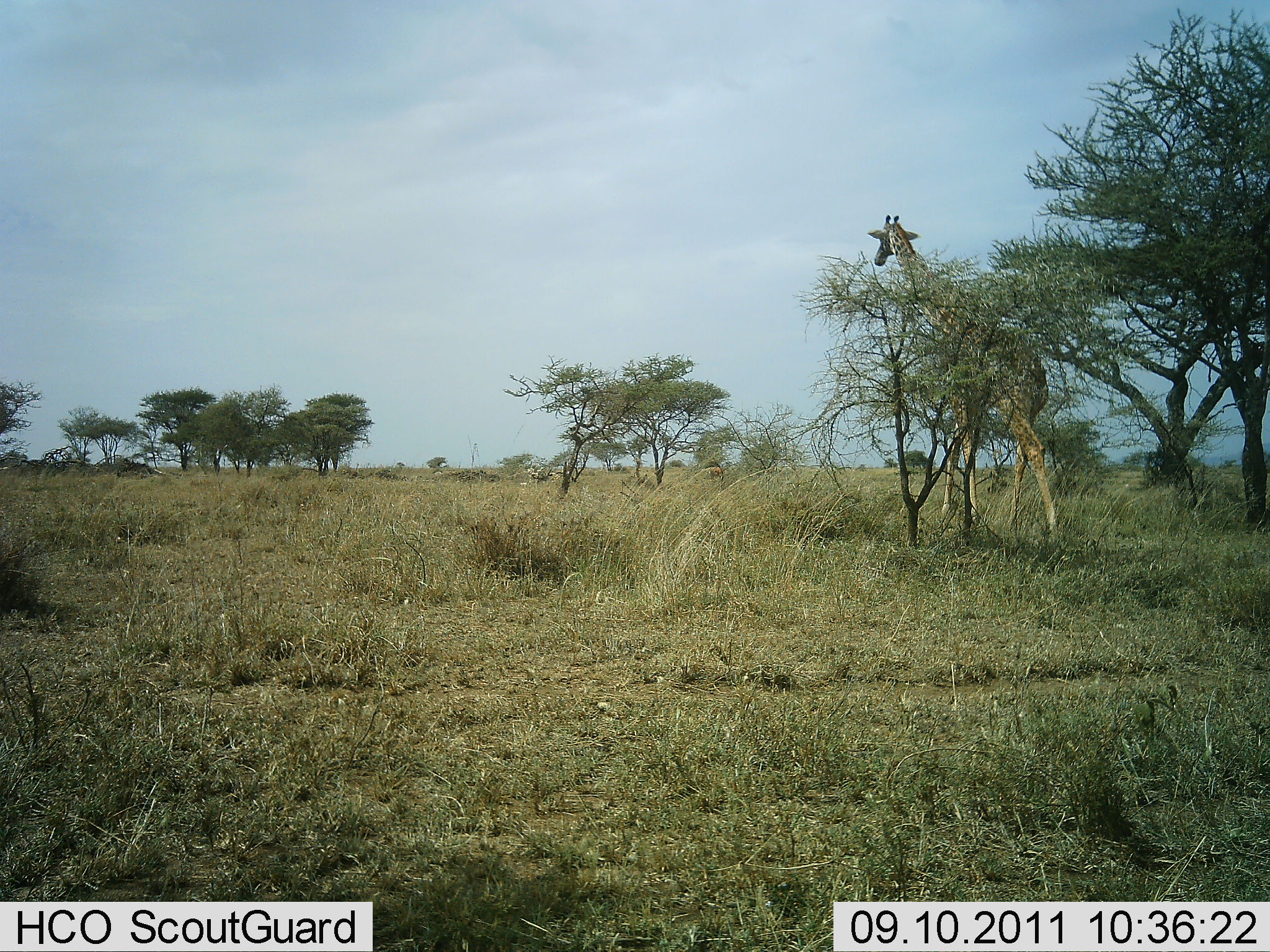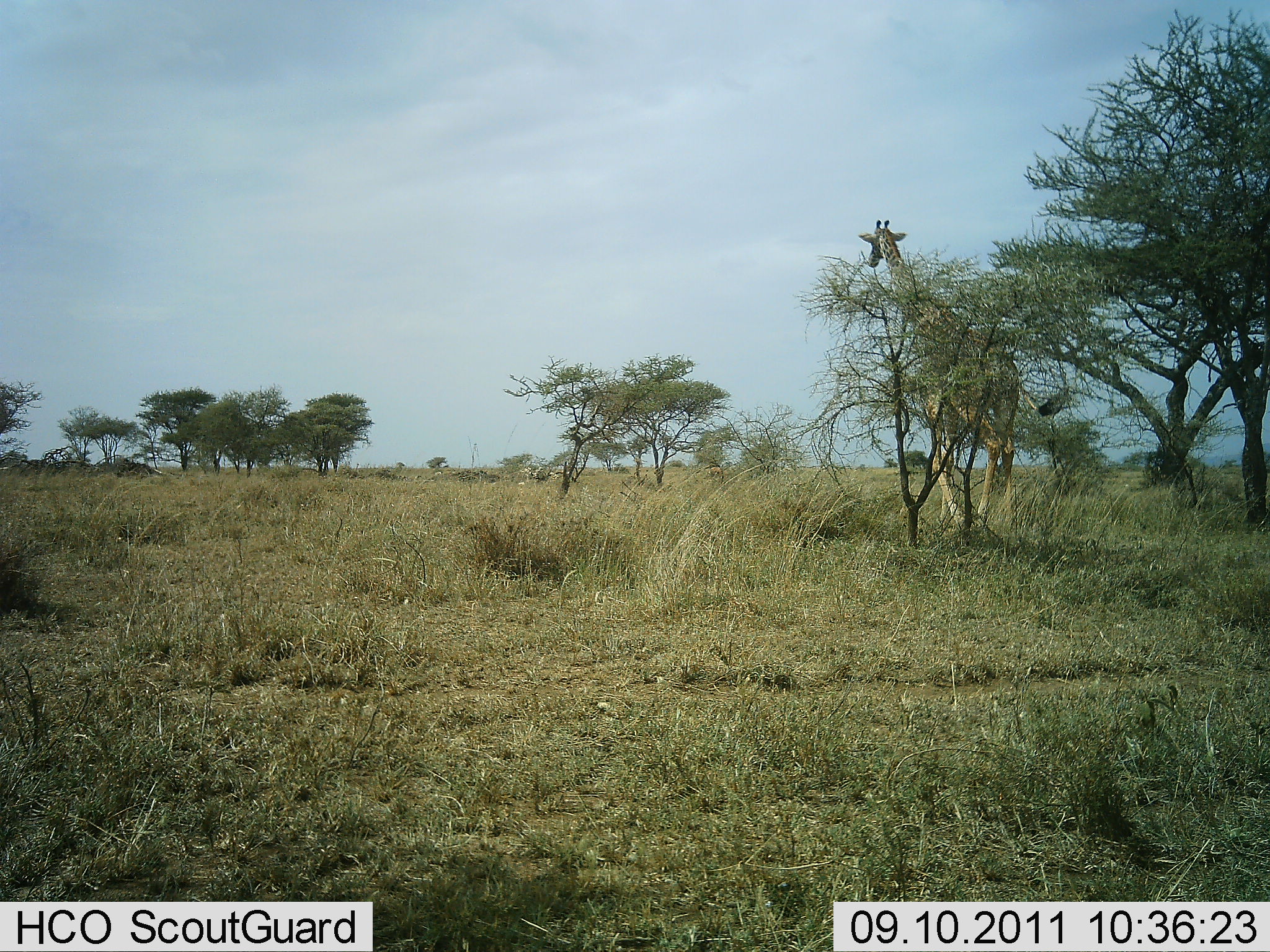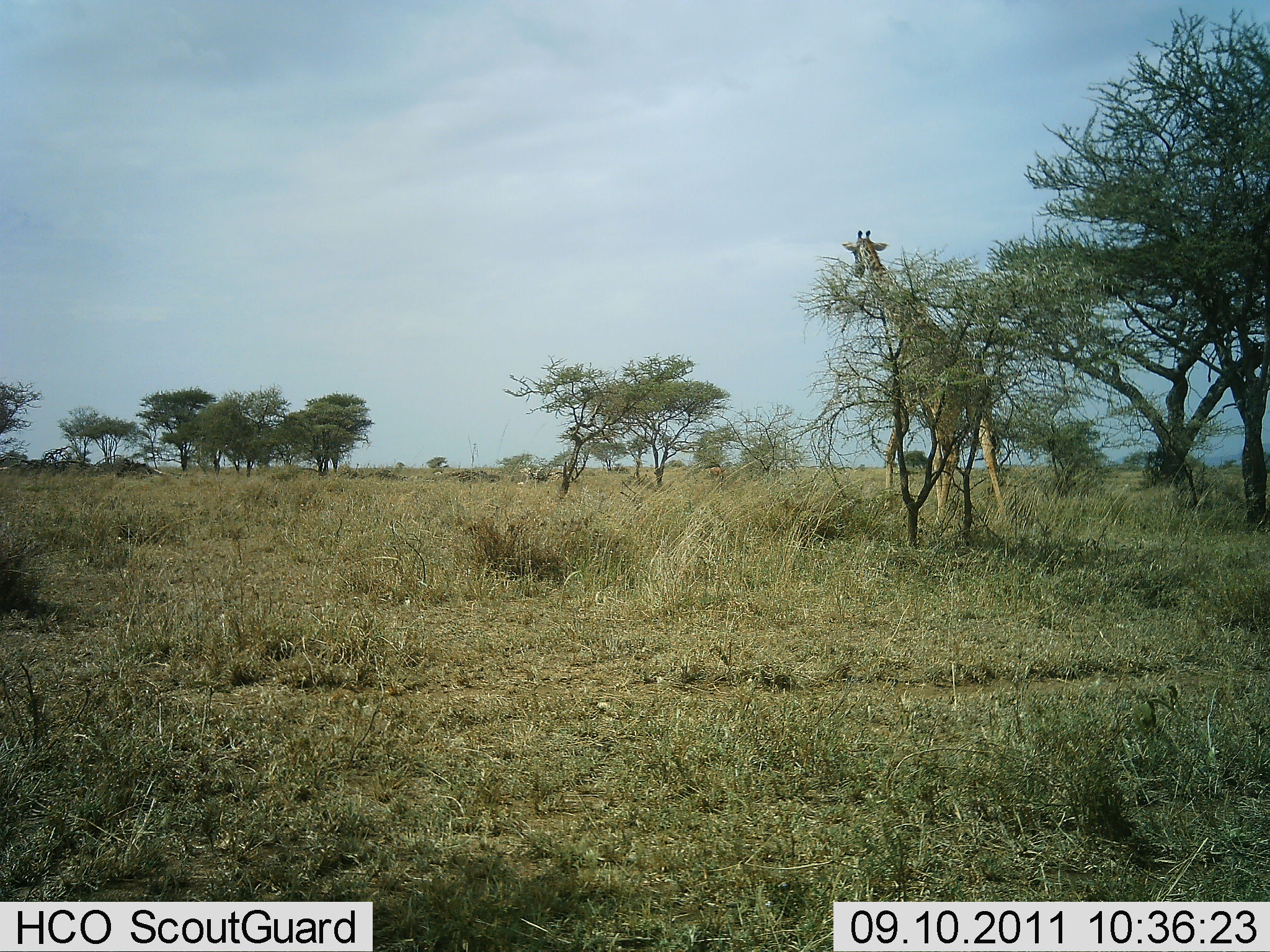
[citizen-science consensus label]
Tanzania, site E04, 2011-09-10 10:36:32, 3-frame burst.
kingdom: Animalia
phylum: Chordata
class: Mammalia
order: Artiodactyla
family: Giraffidae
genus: Giraffa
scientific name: Giraffa camelopardalis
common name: giraffe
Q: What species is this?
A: Giraffe (Giraffa camelopardalis).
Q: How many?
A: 1.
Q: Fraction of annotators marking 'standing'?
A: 0%.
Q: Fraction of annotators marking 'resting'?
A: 0%.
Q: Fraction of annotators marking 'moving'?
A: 100%.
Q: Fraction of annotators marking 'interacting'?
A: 0%.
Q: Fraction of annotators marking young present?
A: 0%.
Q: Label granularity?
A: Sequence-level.